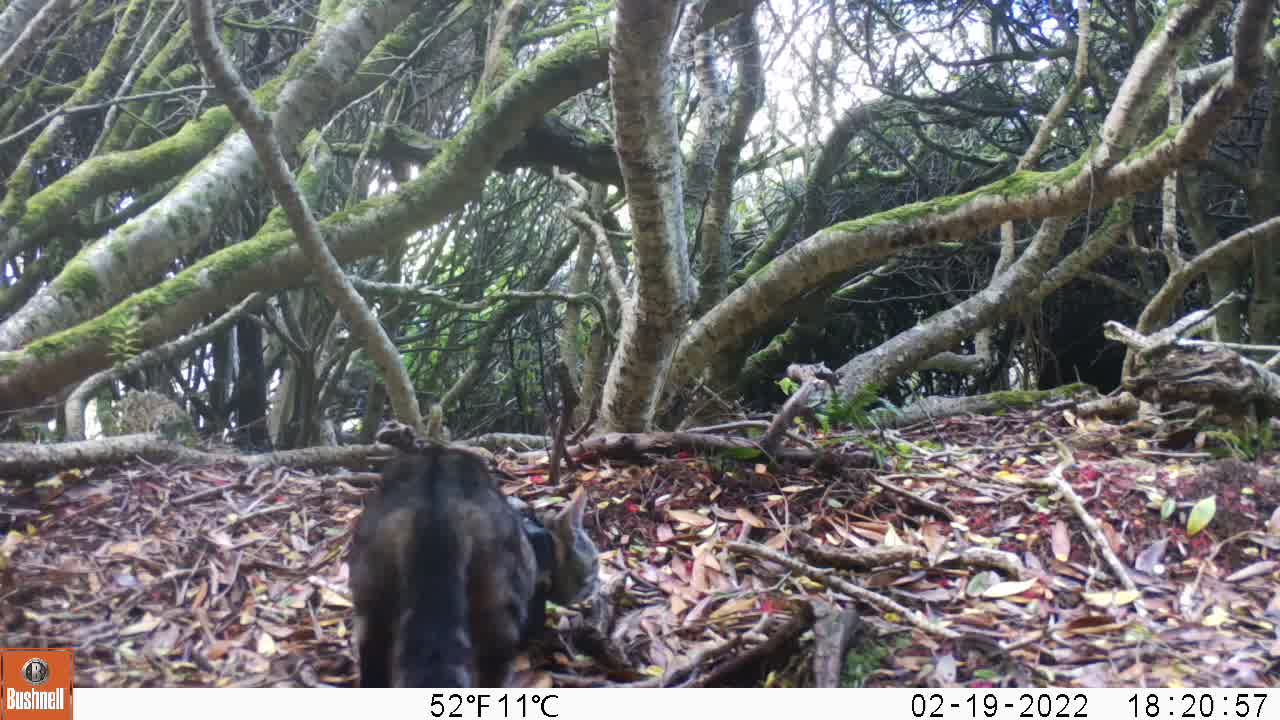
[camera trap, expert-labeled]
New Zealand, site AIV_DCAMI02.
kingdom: Animalia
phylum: Chordata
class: Mammalia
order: Carnivora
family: Felidae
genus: Felis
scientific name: Felis catus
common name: domestic cat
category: cat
Cat (domestic cat) (Felis catus).